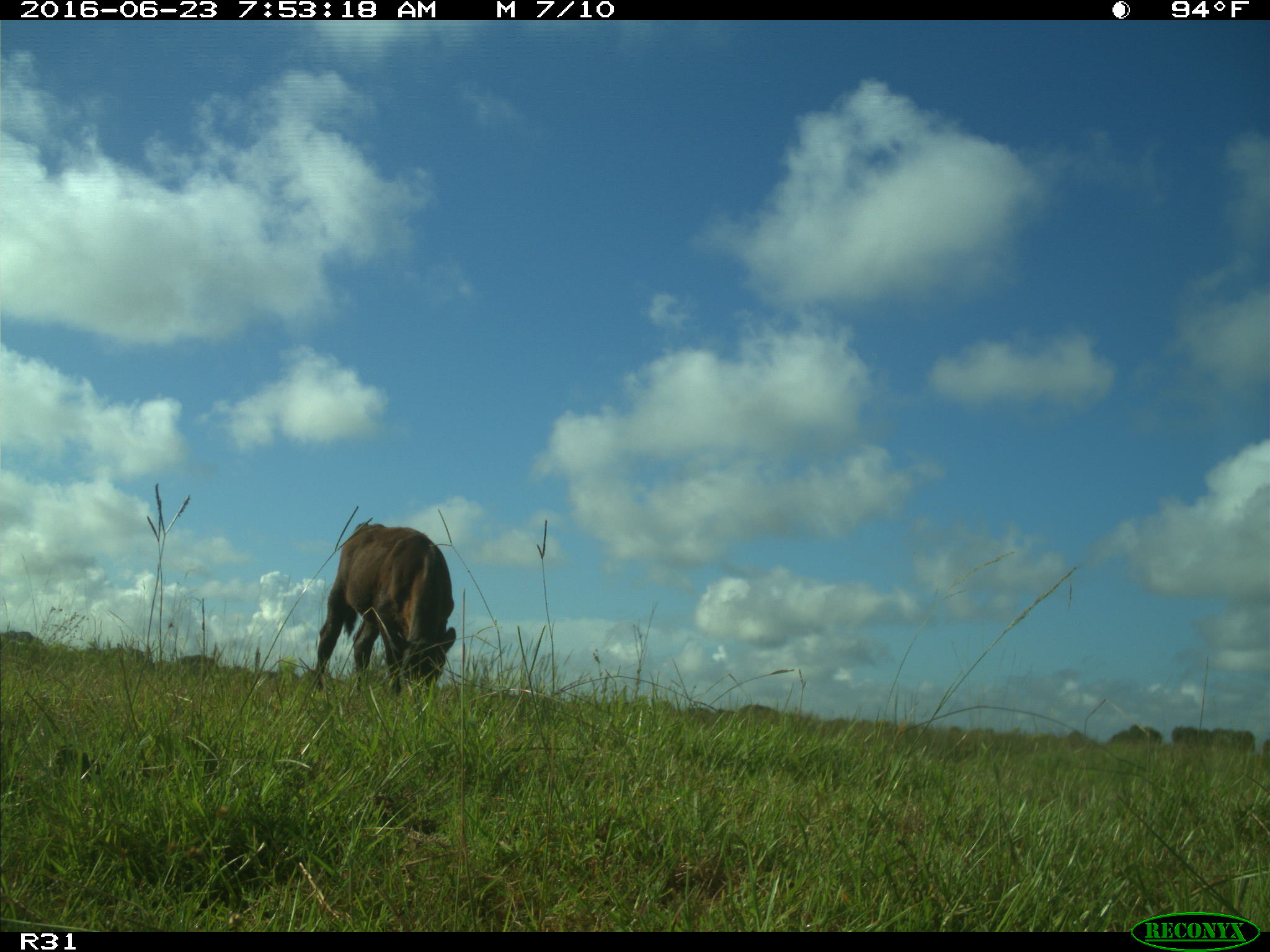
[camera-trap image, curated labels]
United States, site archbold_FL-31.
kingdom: Animalia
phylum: Chordata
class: Mammalia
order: Artiodactyla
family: Bovidae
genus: Bos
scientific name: Bos taurus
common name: domestic cow